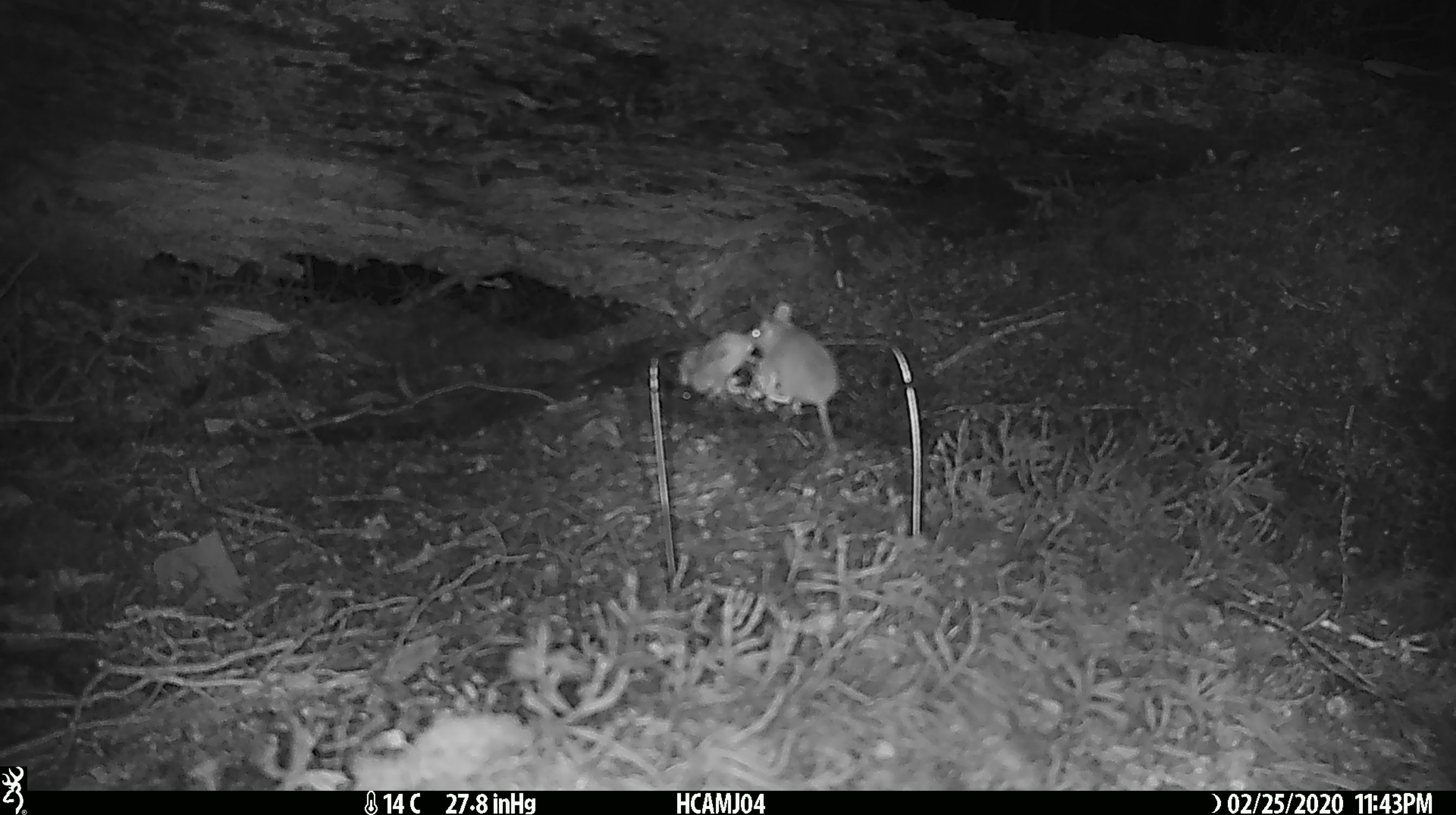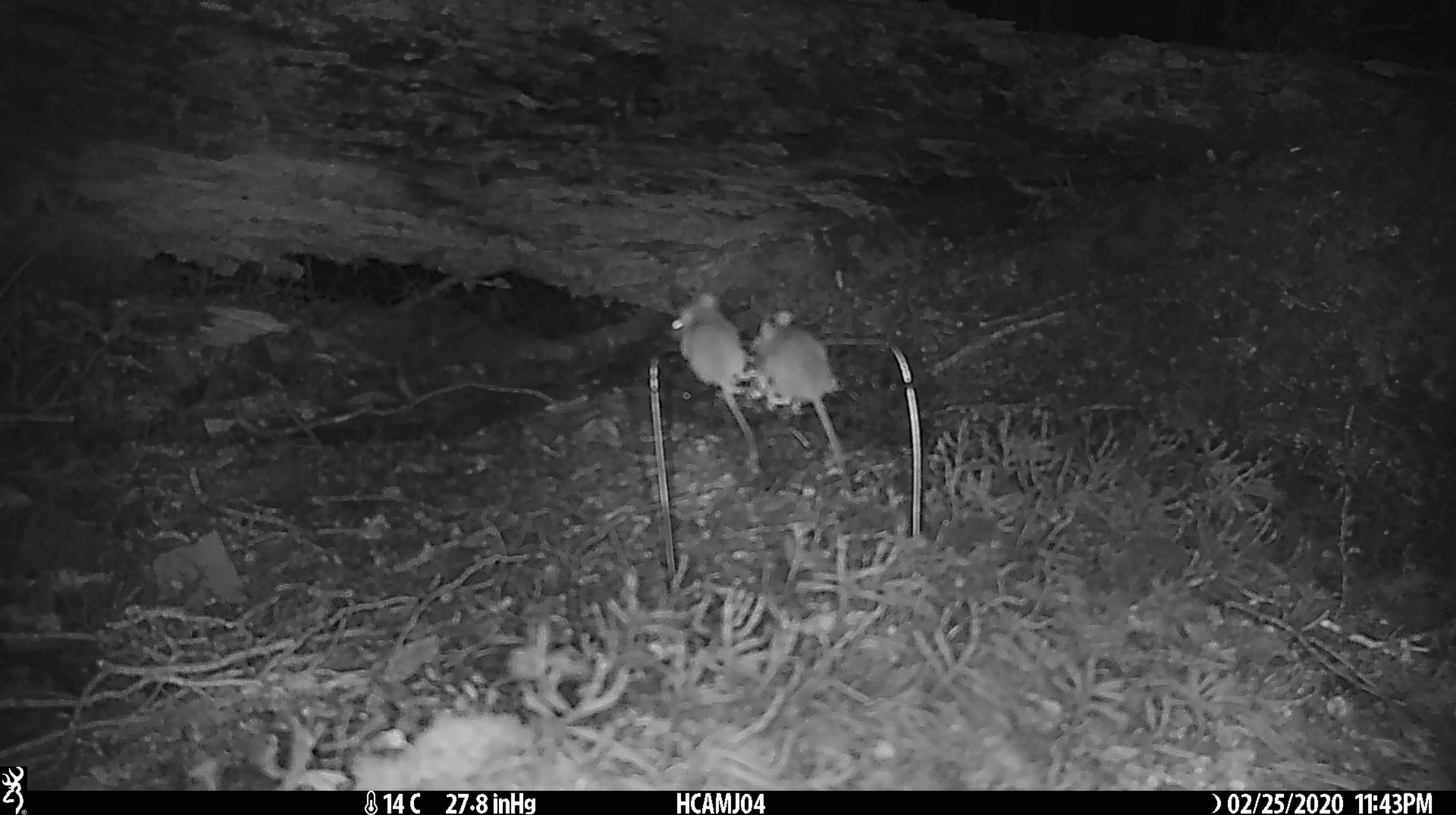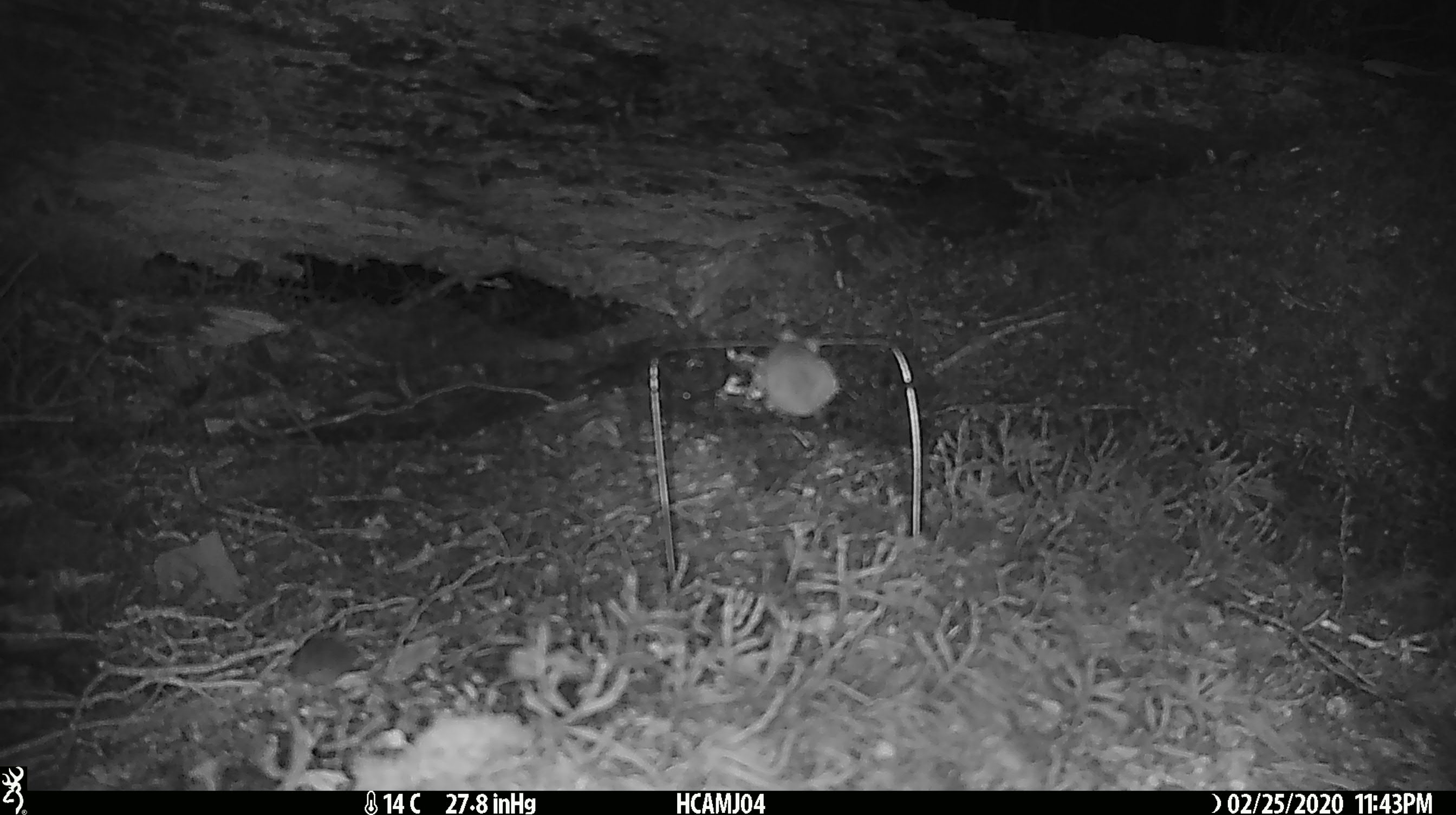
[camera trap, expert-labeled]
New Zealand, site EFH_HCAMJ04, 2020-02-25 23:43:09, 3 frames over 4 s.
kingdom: Animalia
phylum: Chordata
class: Mammalia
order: Rodentia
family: Muridae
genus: Mus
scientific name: Mus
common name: mouse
Mouse (Mus).